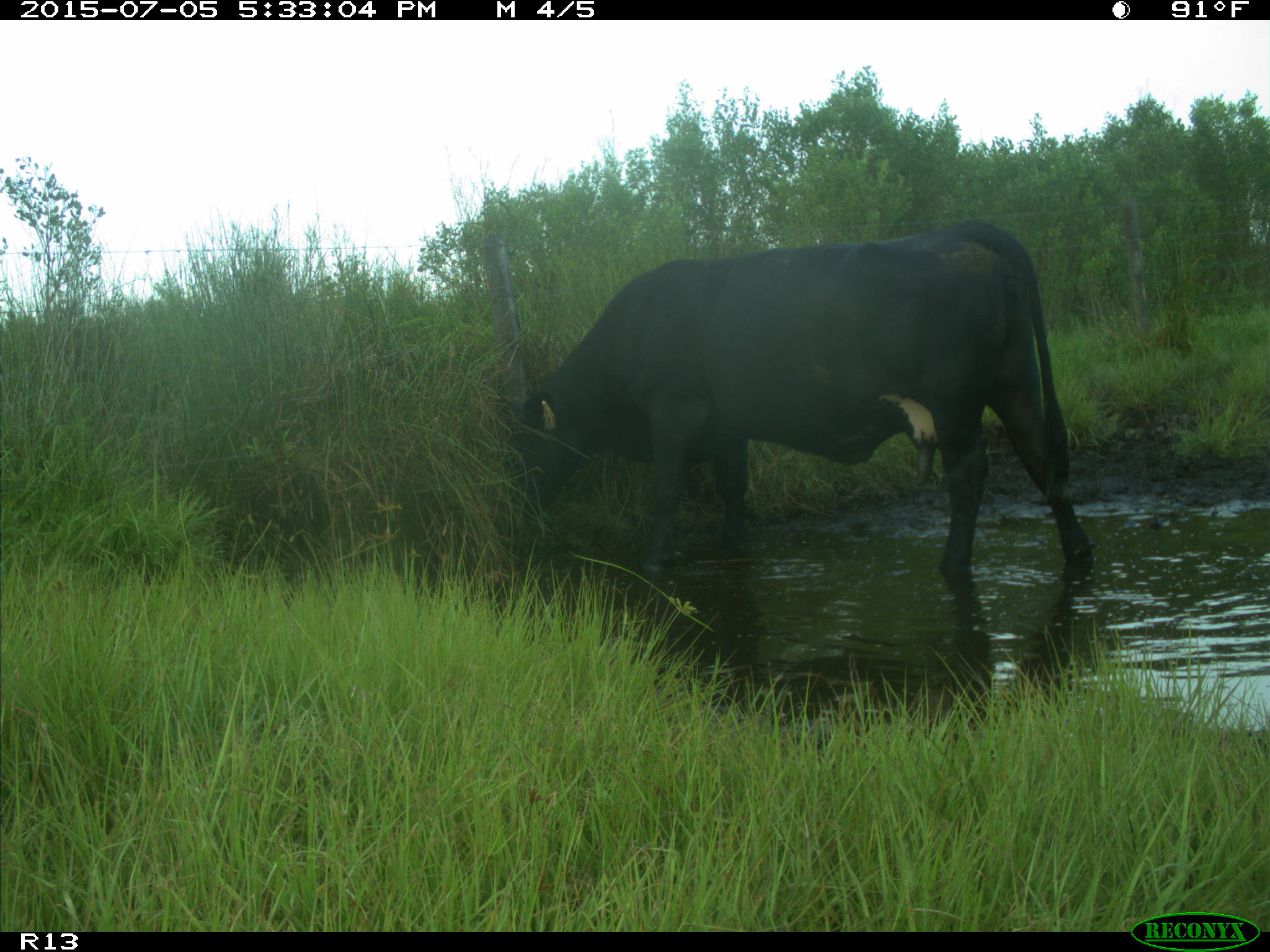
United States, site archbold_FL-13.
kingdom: Animalia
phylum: Chordata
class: Mammalia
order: Artiodactyla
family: Bovidae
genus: Bos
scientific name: Bos taurus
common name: domestic cow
Bos taurus (domestic cow).